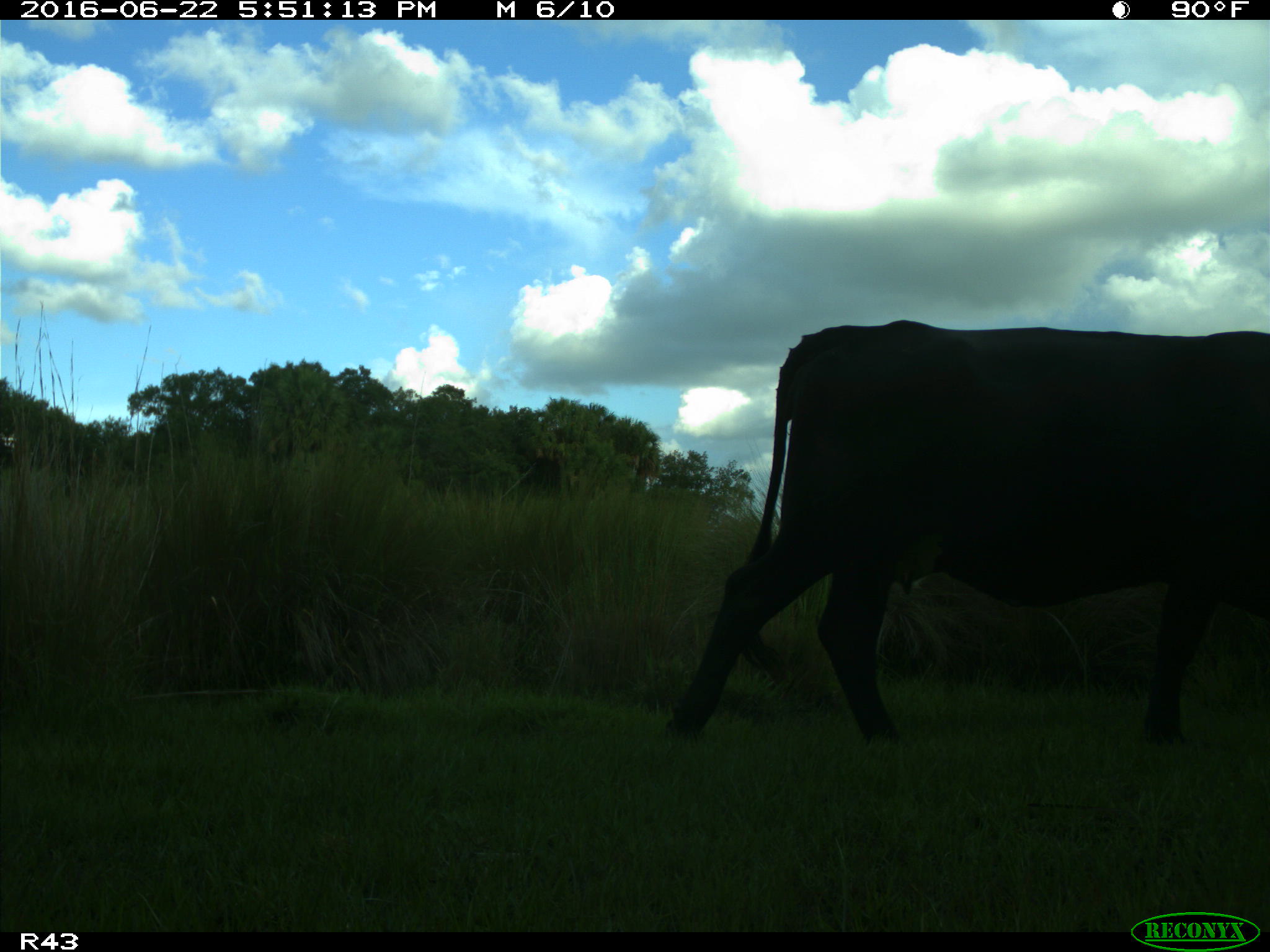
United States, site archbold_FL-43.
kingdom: Animalia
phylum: Chordata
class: Mammalia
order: Artiodactyla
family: Bovidae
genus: Bos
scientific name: Bos taurus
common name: domestic cow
Bos taurus (domestic cow).